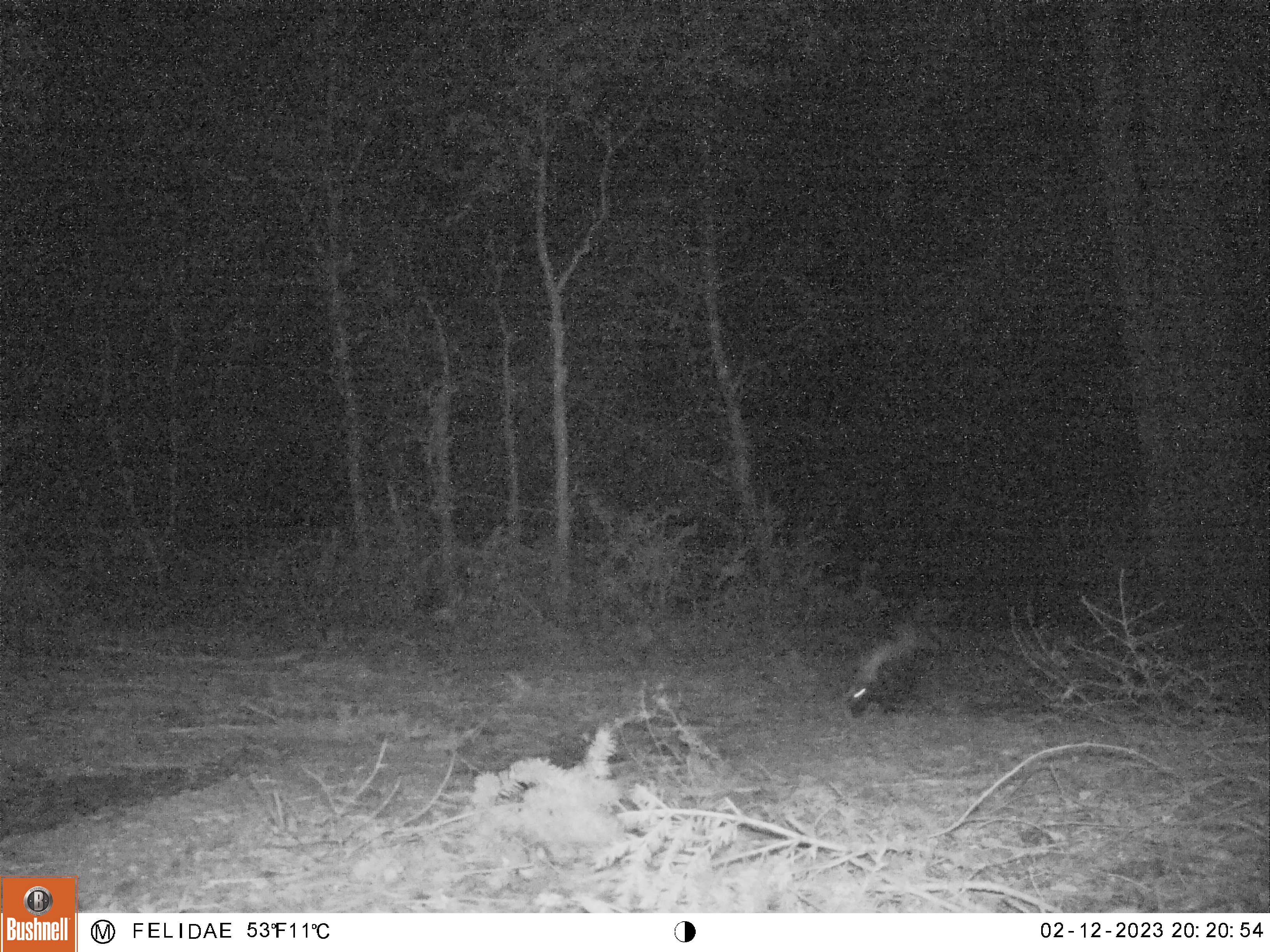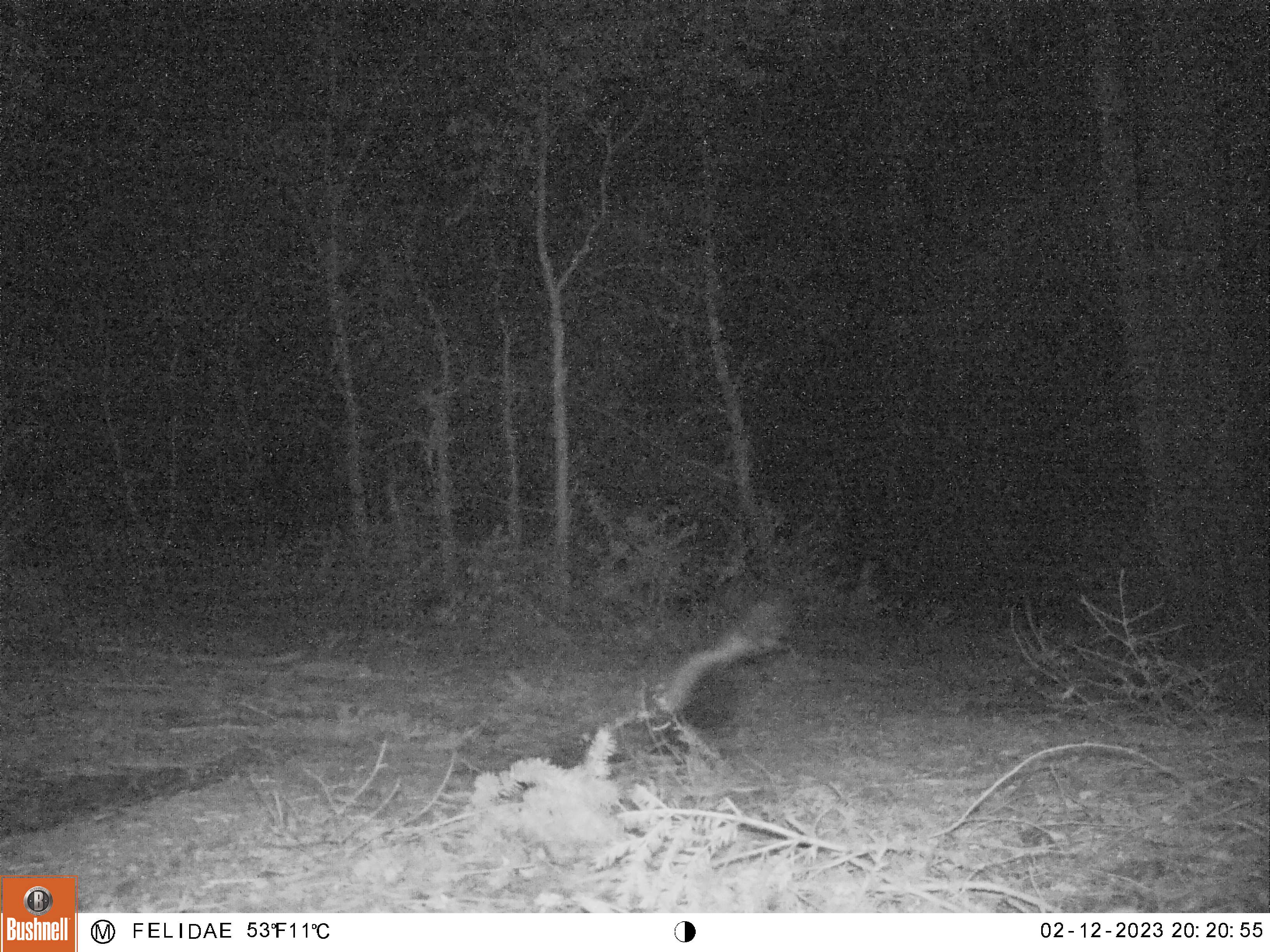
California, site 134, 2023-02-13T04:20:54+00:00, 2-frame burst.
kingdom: Animalia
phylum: Chordata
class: Mammalia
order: Carnivora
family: Mephitidae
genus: Mephitis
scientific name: Mephitis mephitis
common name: striped skunk